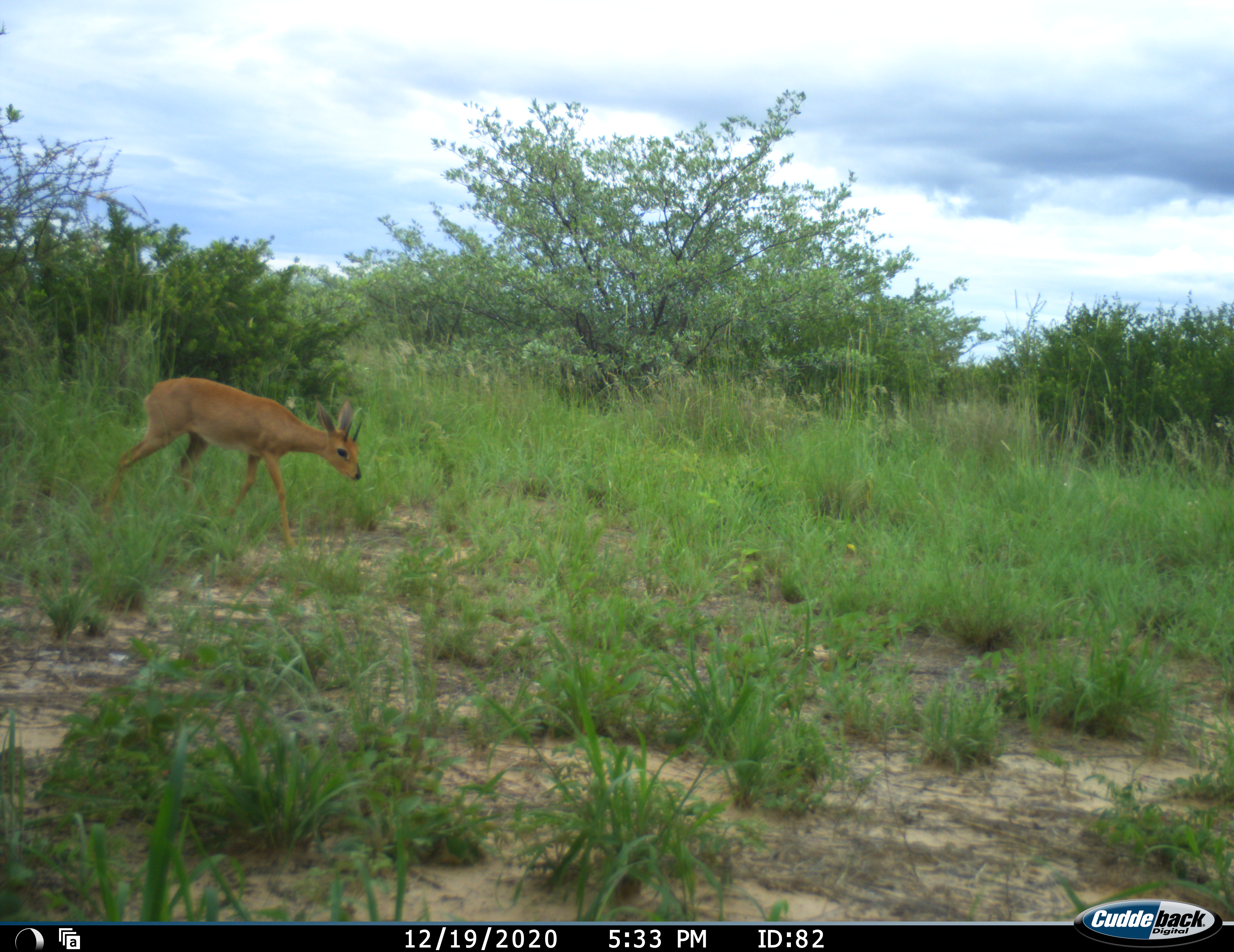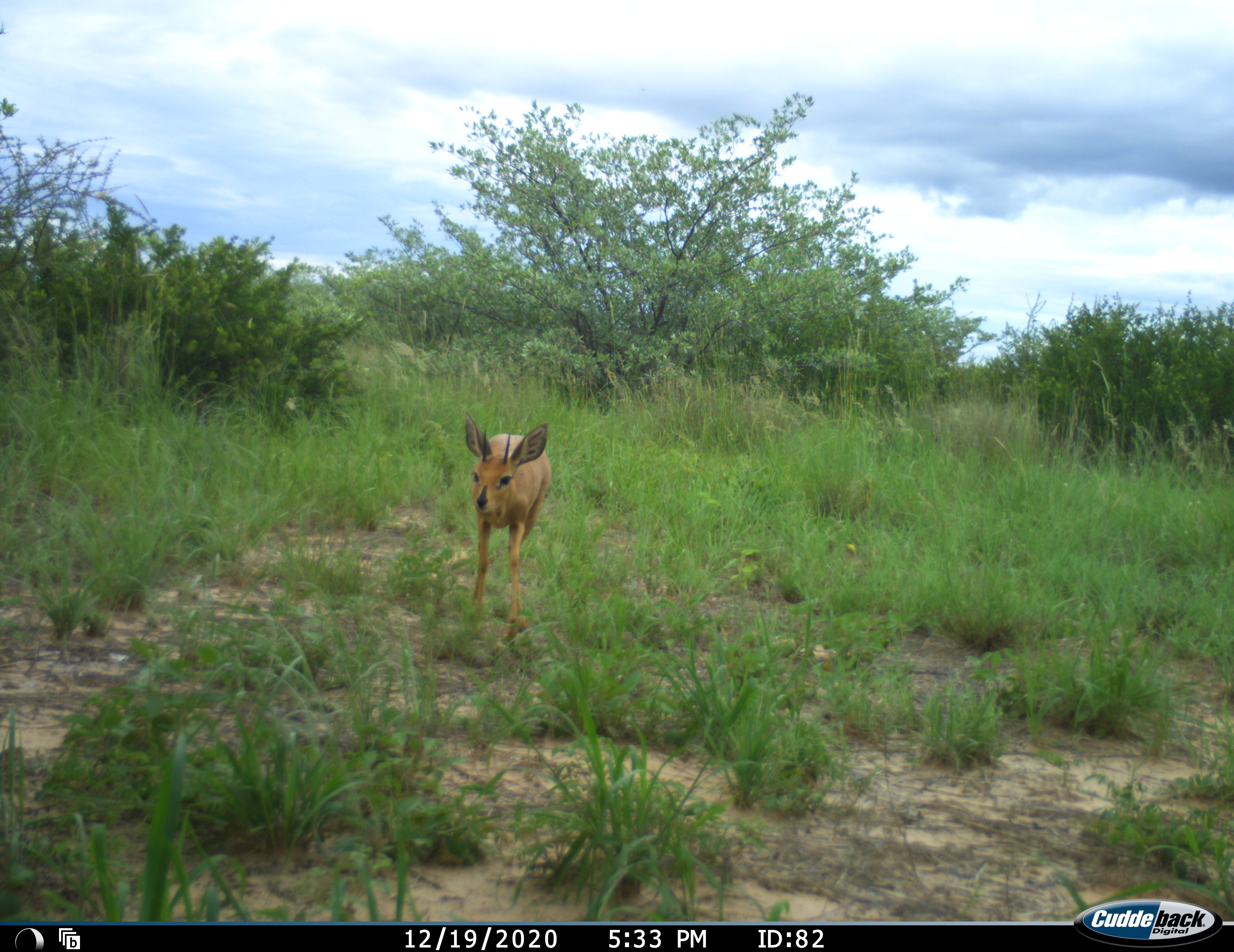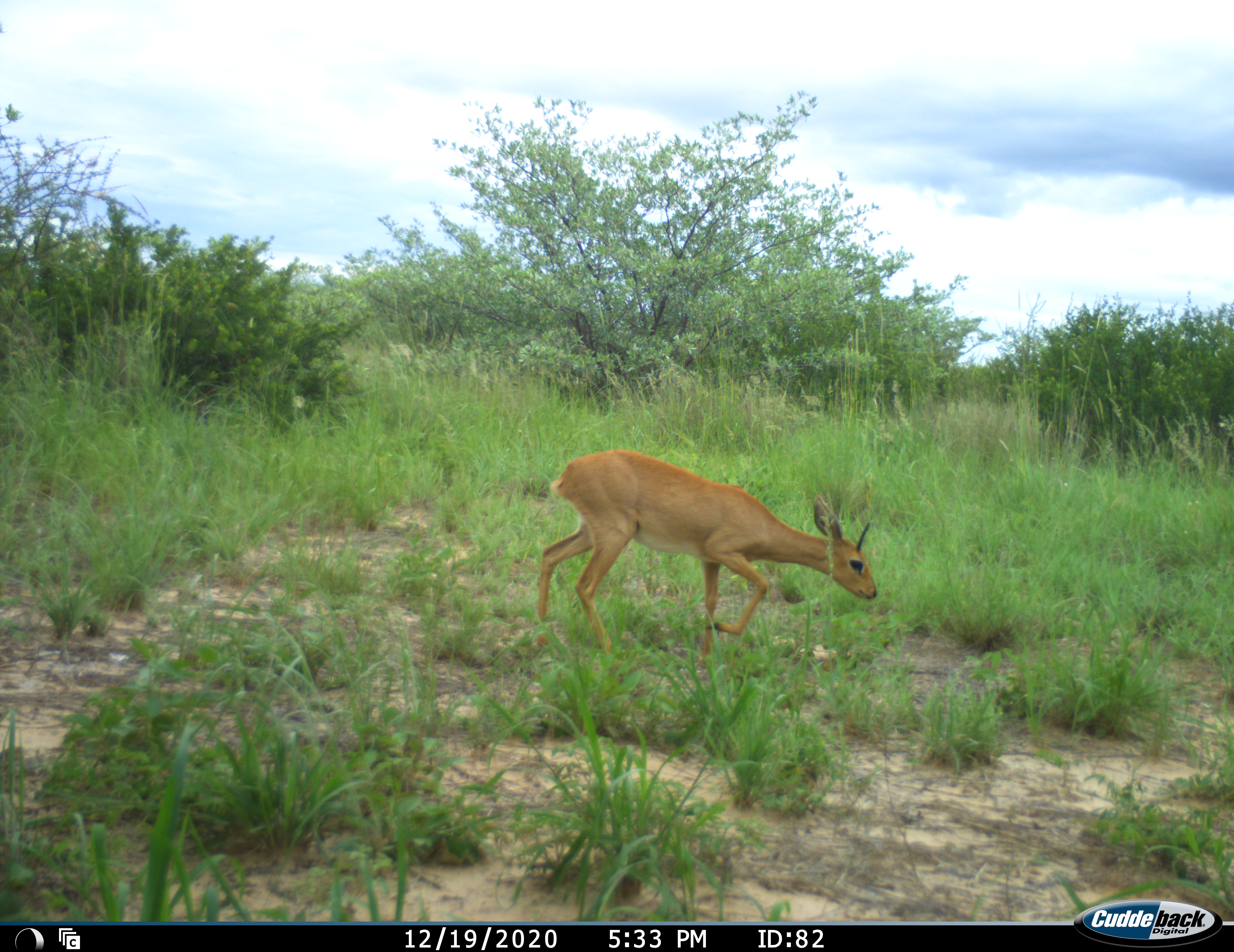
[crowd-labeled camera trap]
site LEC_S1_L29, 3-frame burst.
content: unidentified animal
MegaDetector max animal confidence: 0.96